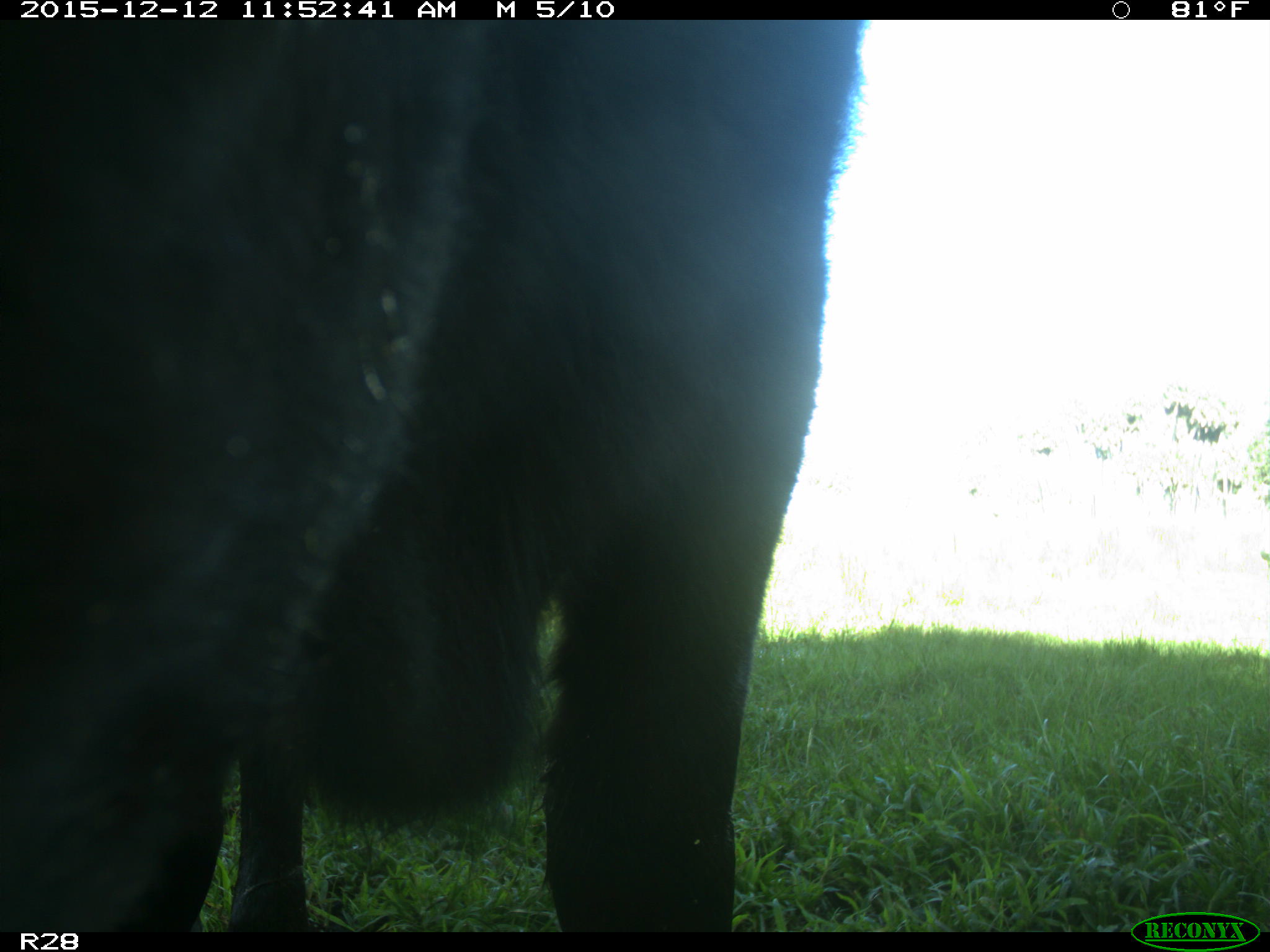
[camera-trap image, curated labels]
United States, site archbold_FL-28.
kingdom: Animalia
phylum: Chordata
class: Mammalia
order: Artiodactyla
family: Bovidae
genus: Bos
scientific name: Bos taurus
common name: domestic cow